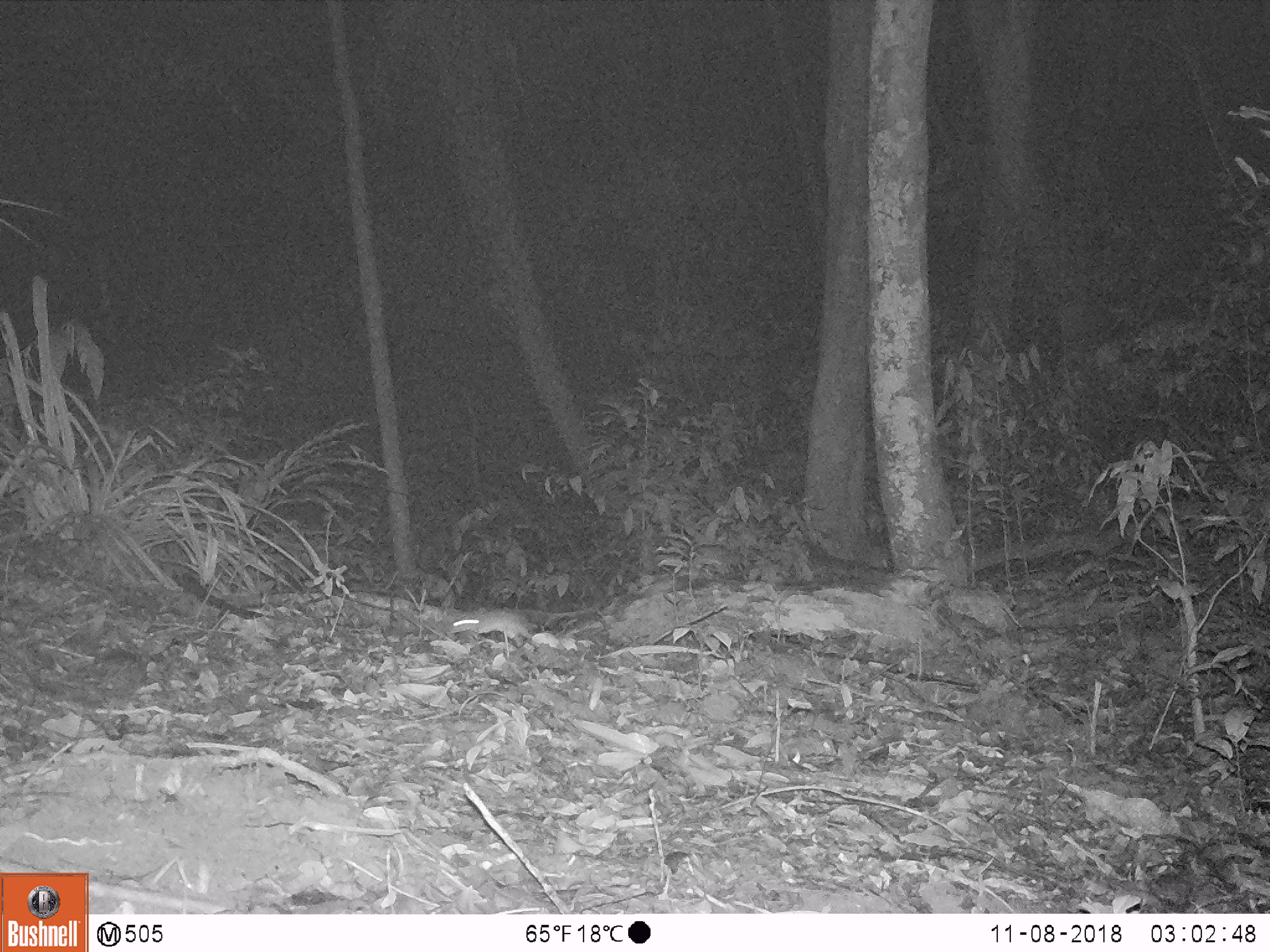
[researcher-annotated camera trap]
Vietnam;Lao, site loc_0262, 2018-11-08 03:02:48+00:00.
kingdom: Animalia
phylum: Chordata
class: Mammalia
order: Rodentia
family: Muridae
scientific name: Muridae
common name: old-world mice and rats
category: unidentified murid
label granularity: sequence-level